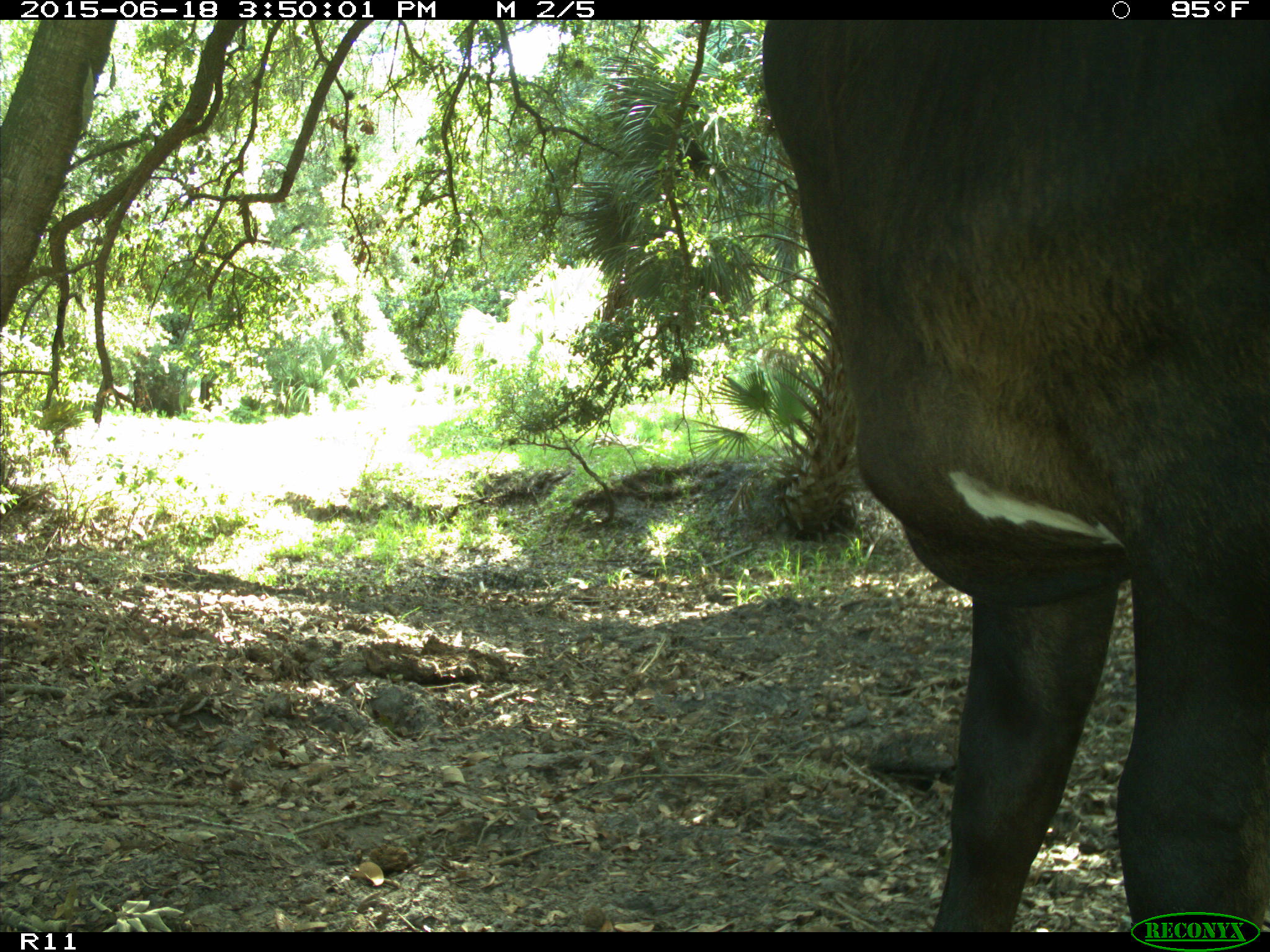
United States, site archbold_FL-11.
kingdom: Animalia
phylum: Chordata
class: Mammalia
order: Artiodactyla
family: Bovidae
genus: Bos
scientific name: Bos taurus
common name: domestic cow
Bos taurus (domestic cow).